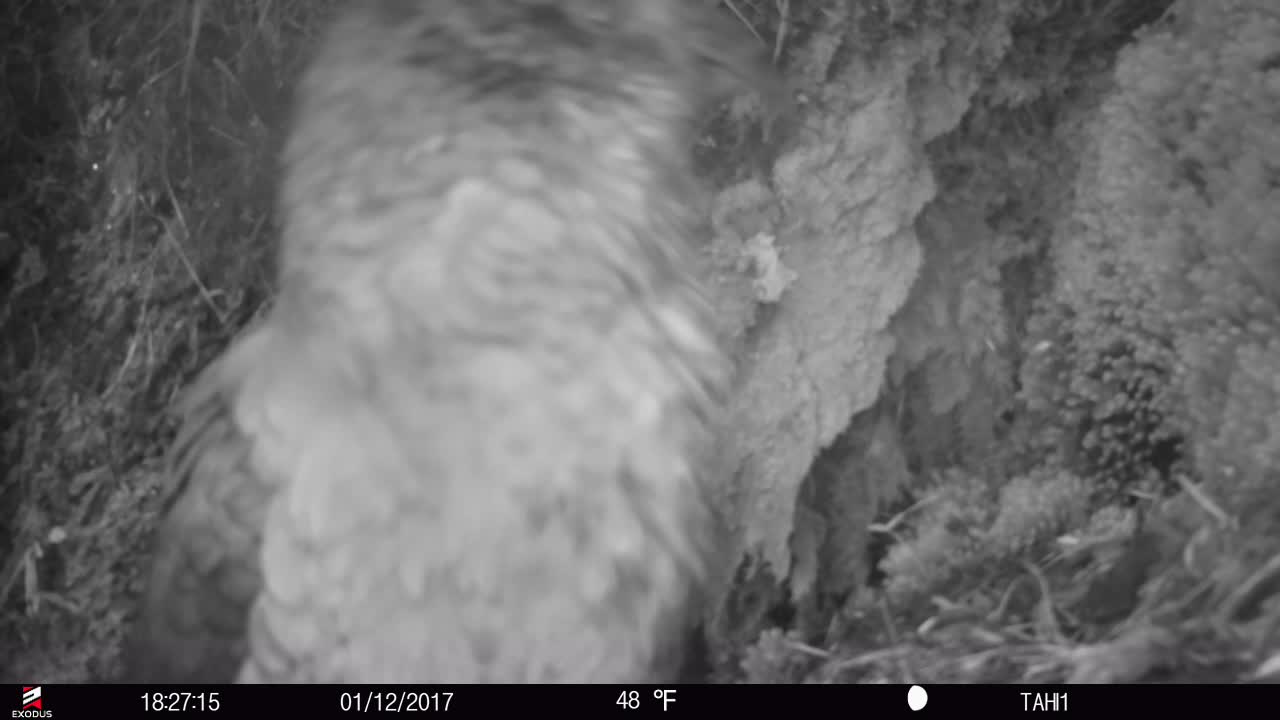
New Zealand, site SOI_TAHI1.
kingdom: Animalia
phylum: Chordata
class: Aves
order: Psittaciformes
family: Strigopidae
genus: Nestor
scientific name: Nestor notabilis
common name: kea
Kea (Nestor notabilis).